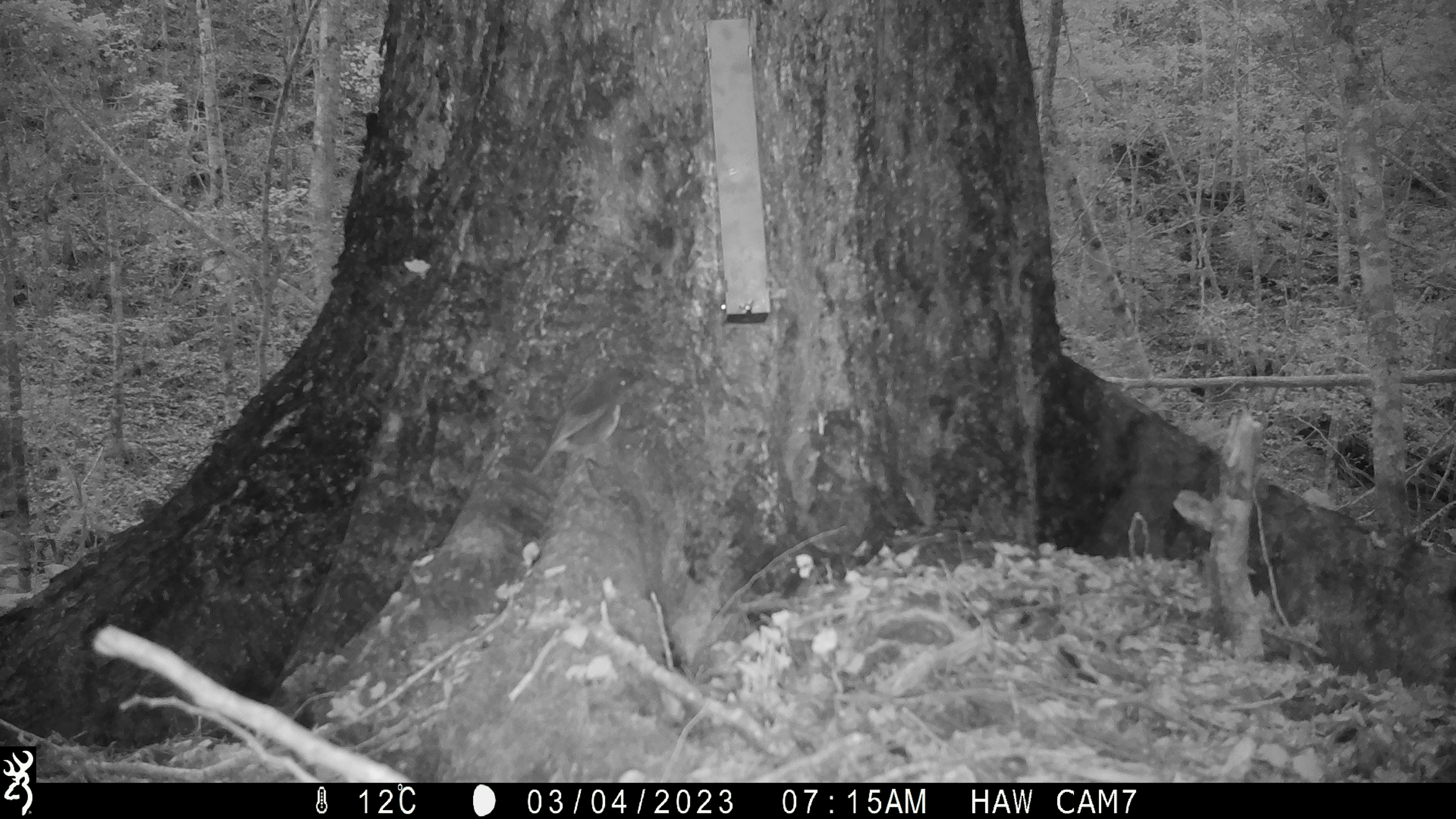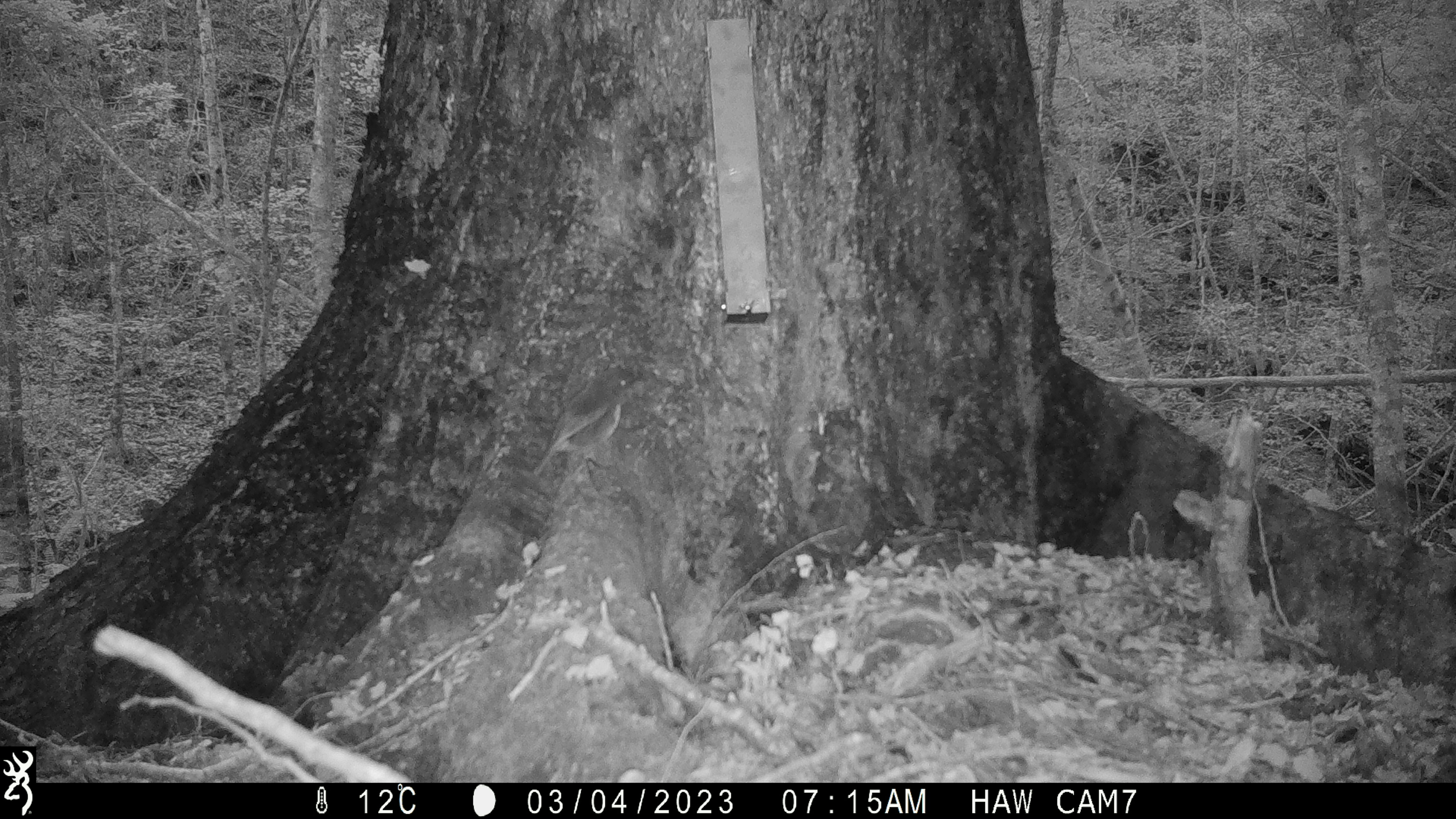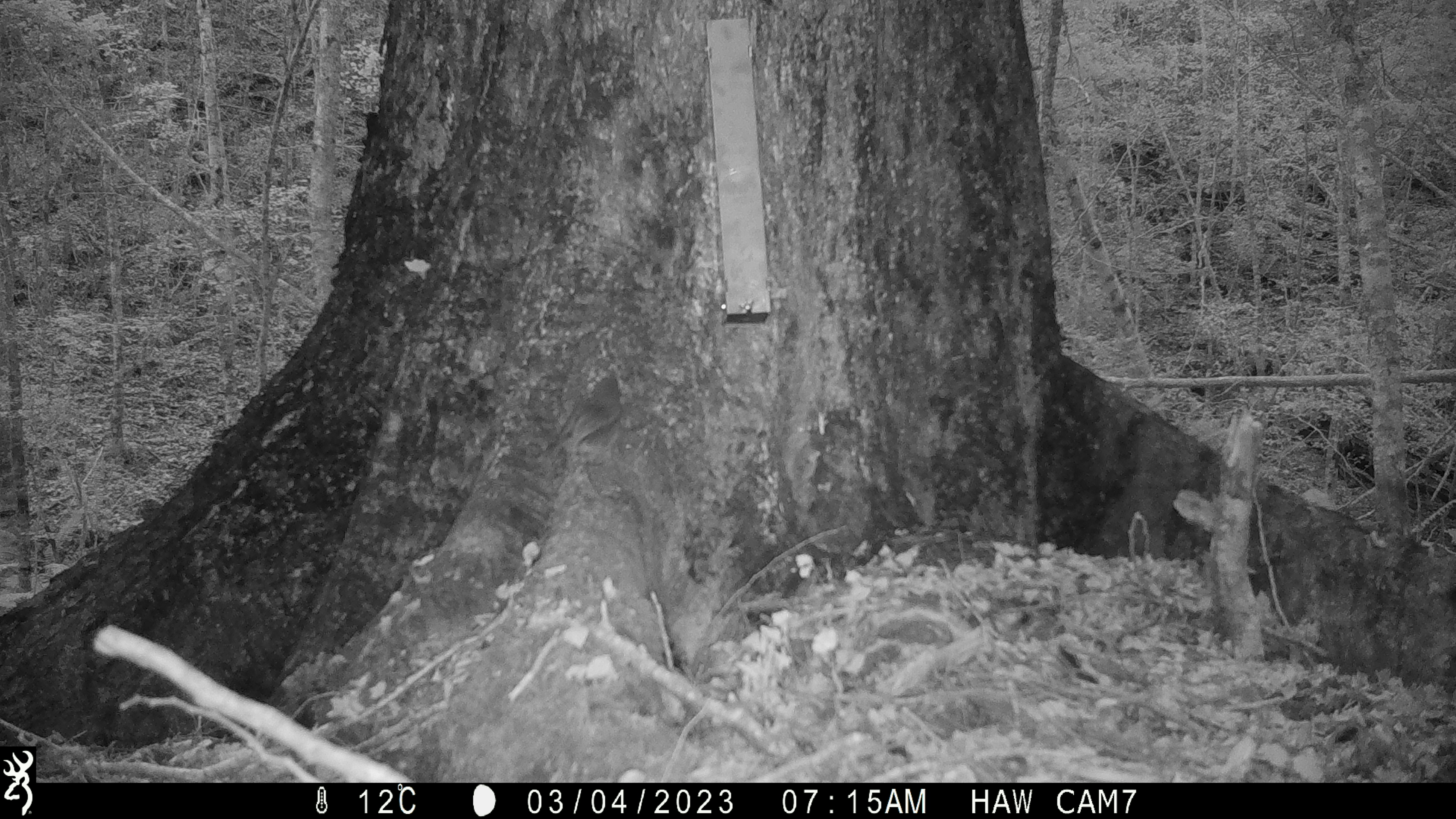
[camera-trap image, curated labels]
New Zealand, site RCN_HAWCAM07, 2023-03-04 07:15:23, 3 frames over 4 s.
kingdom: Animalia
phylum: Chordata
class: Aves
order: Passeriformes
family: Petroicidae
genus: Petroica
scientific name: Petroica australis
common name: new zealand robin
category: robin